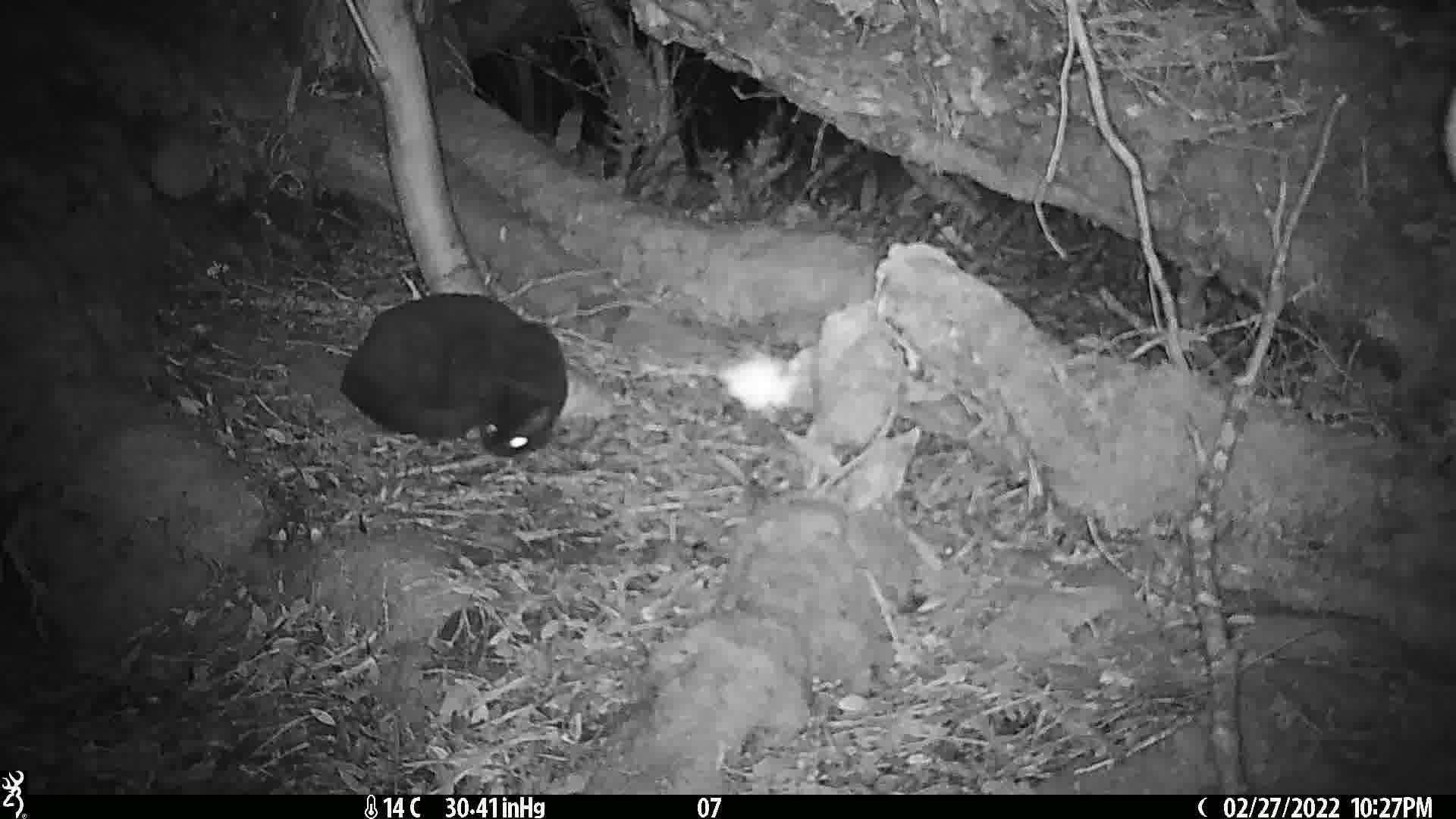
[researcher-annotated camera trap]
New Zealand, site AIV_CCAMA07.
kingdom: Animalia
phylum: Chordata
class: Mammalia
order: Carnivora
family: Felidae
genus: Felis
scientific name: Felis catus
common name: domestic cat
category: cat